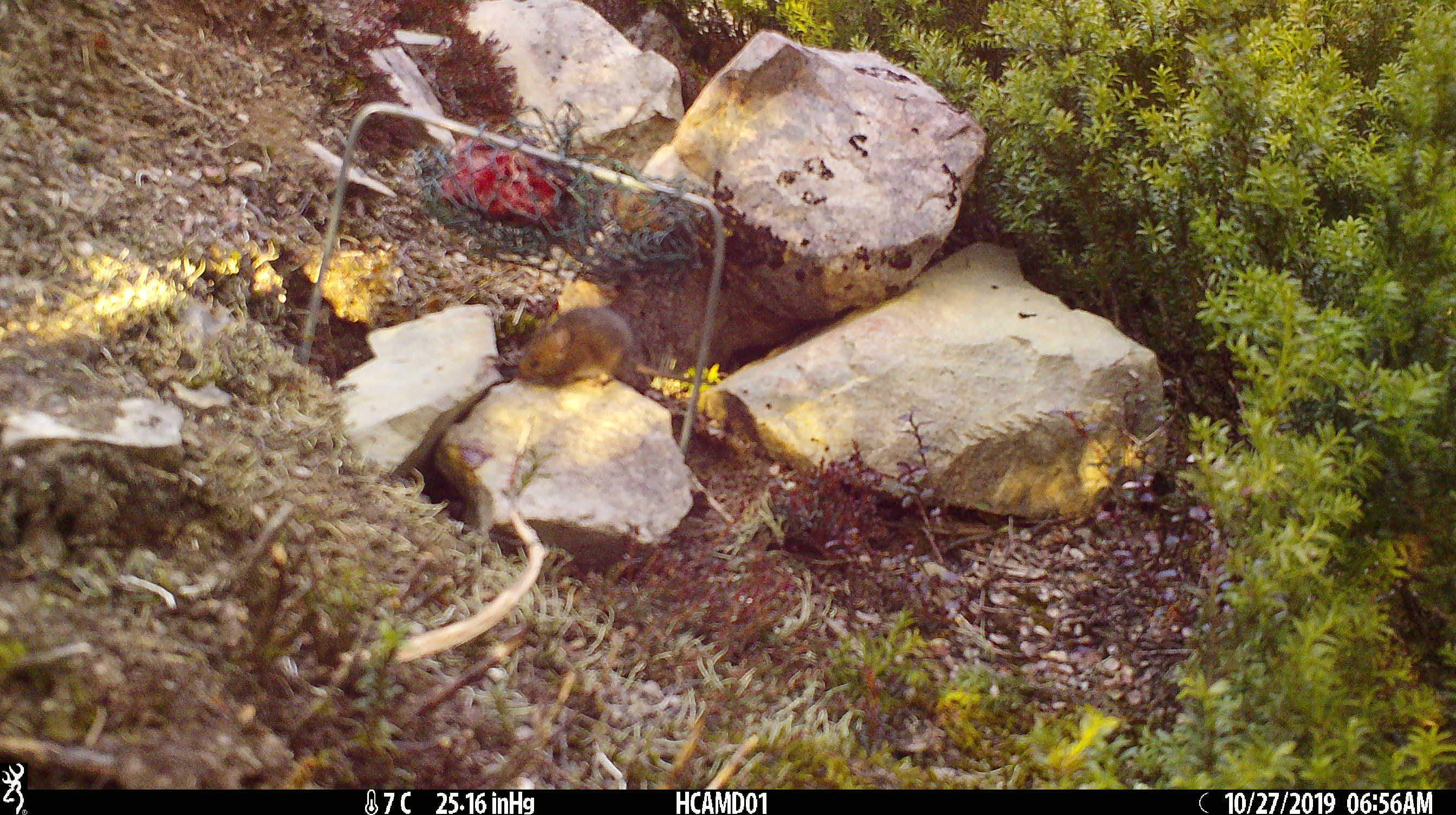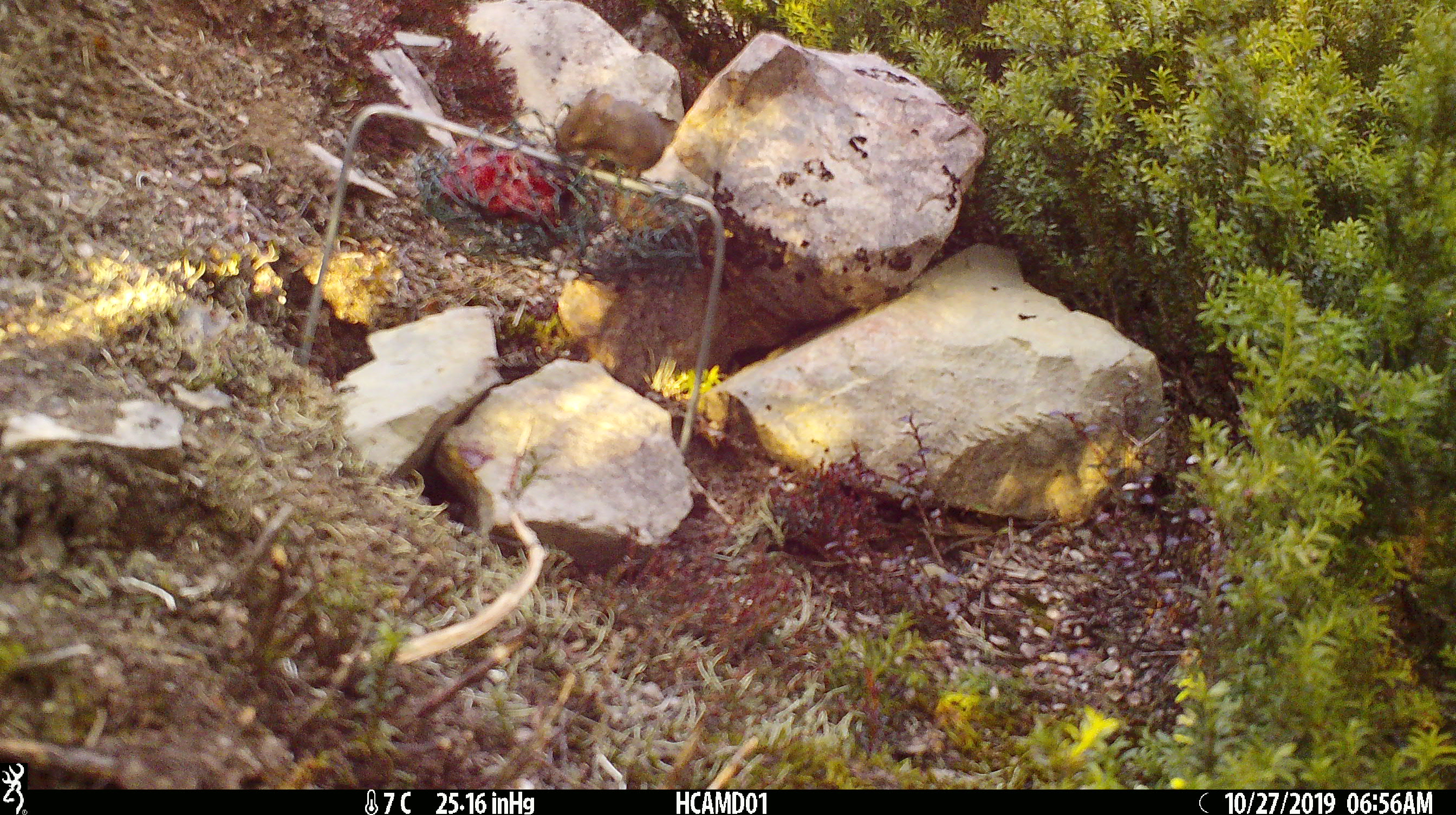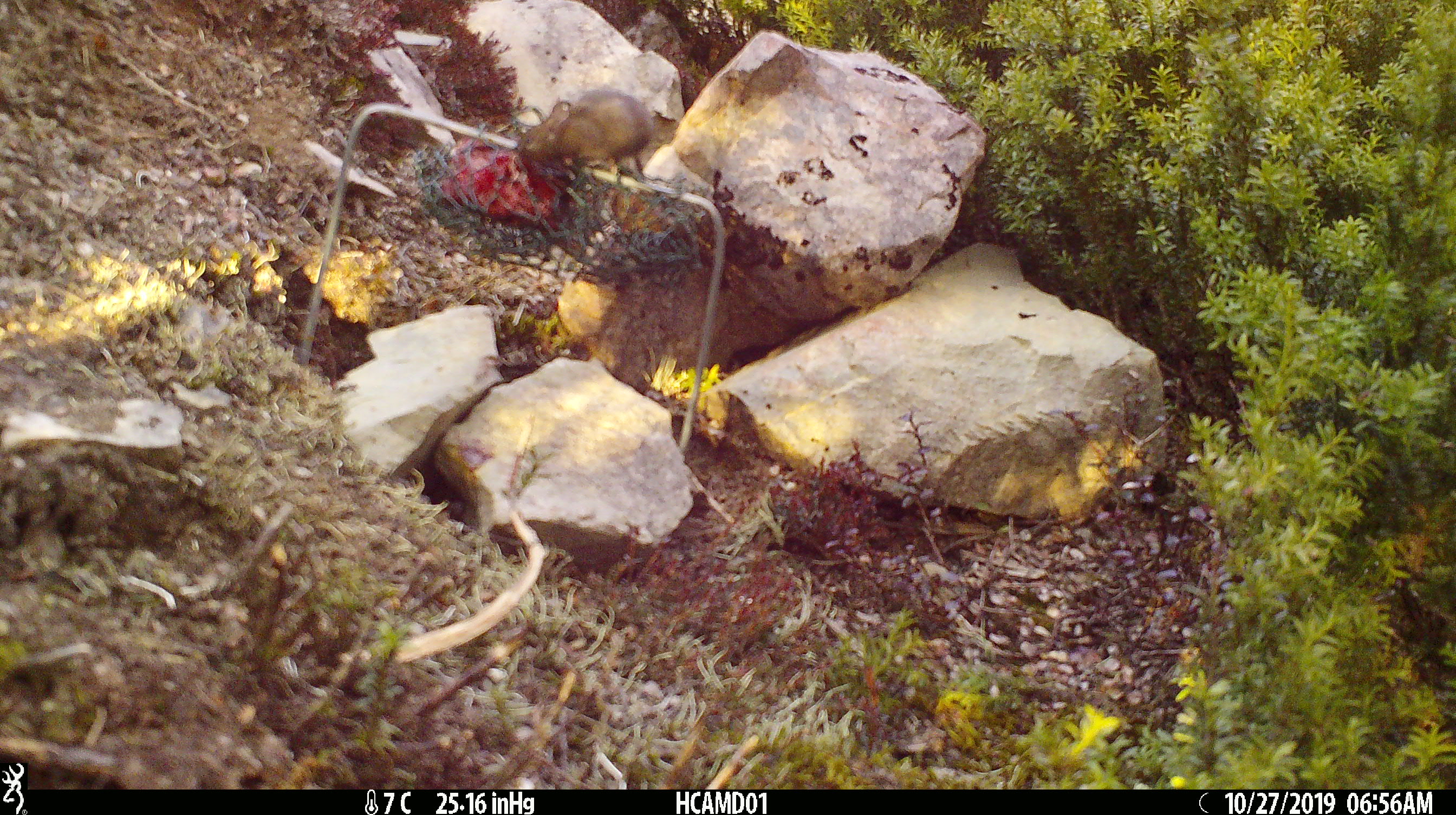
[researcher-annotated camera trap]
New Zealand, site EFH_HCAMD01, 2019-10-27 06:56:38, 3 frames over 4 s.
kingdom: Animalia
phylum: Chordata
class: Mammalia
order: Rodentia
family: Muridae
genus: Mus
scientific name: Mus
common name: mouse